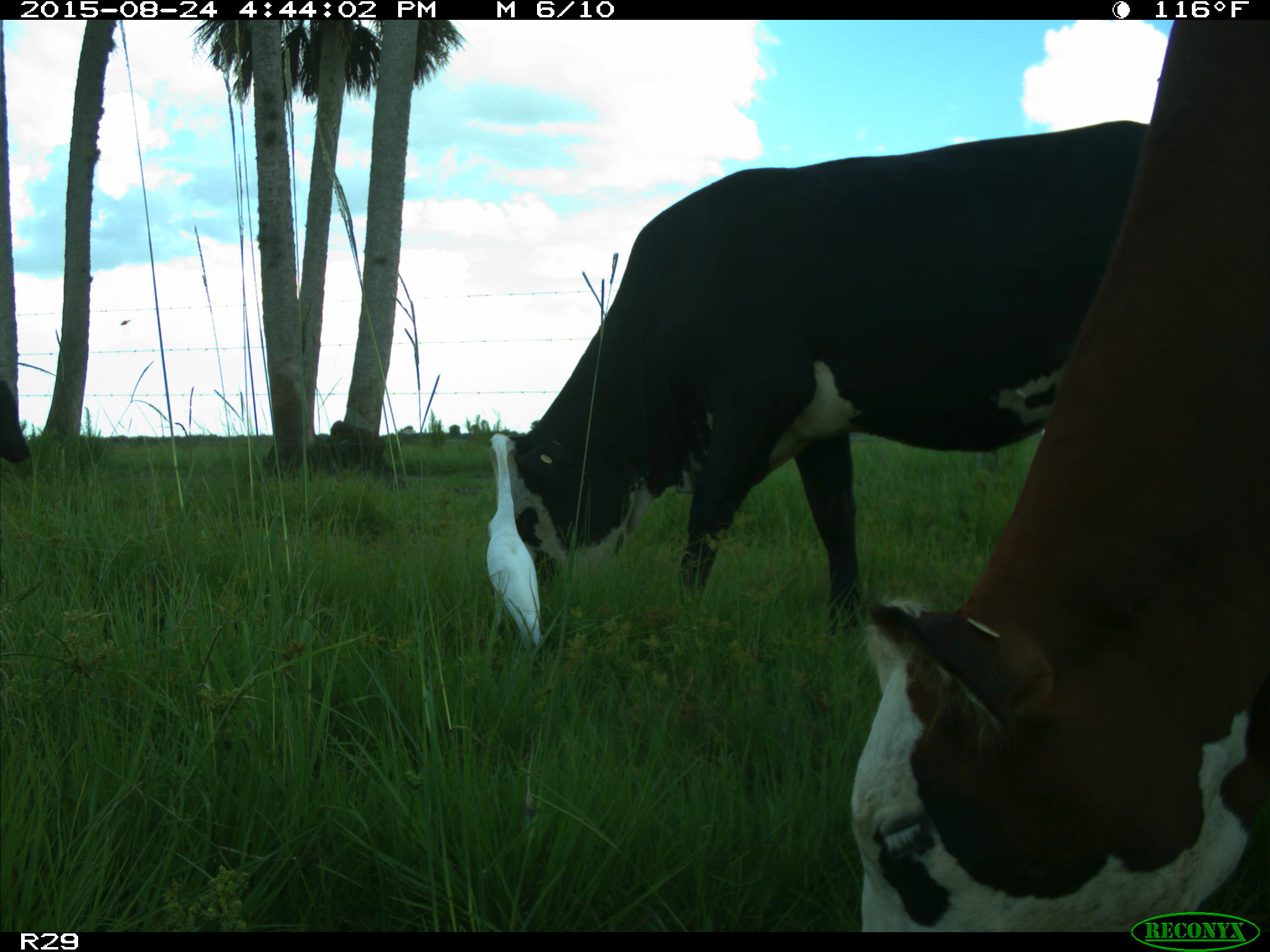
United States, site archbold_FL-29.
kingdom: Animalia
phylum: Chordata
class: Mammalia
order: Artiodactyla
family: Bovidae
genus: Bos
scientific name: Bos taurus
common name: domestic cow